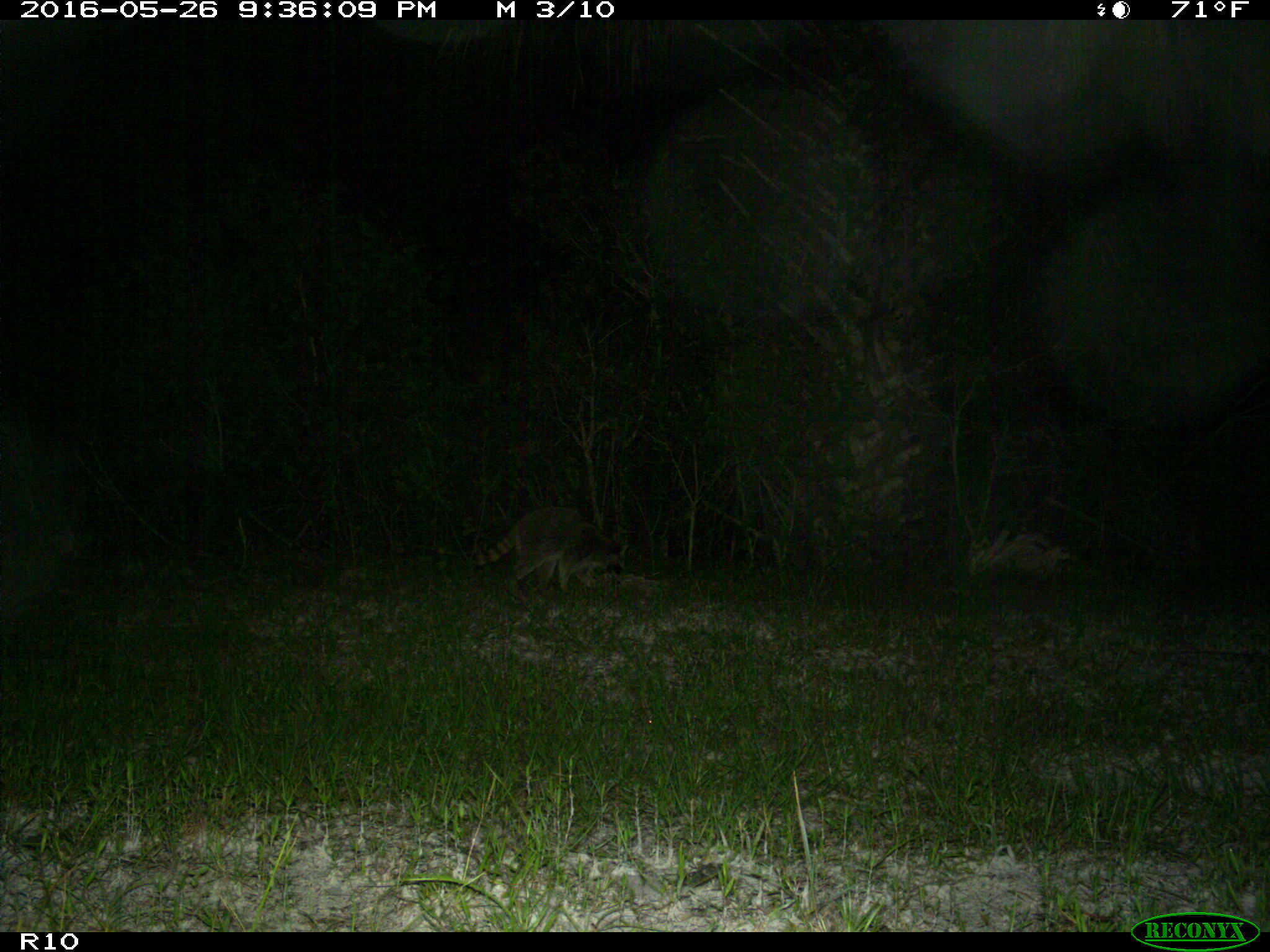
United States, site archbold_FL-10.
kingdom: Animalia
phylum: Chordata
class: Mammalia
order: Carnivora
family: Procyonidae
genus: Procyon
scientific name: Procyon lotor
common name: common raccoon